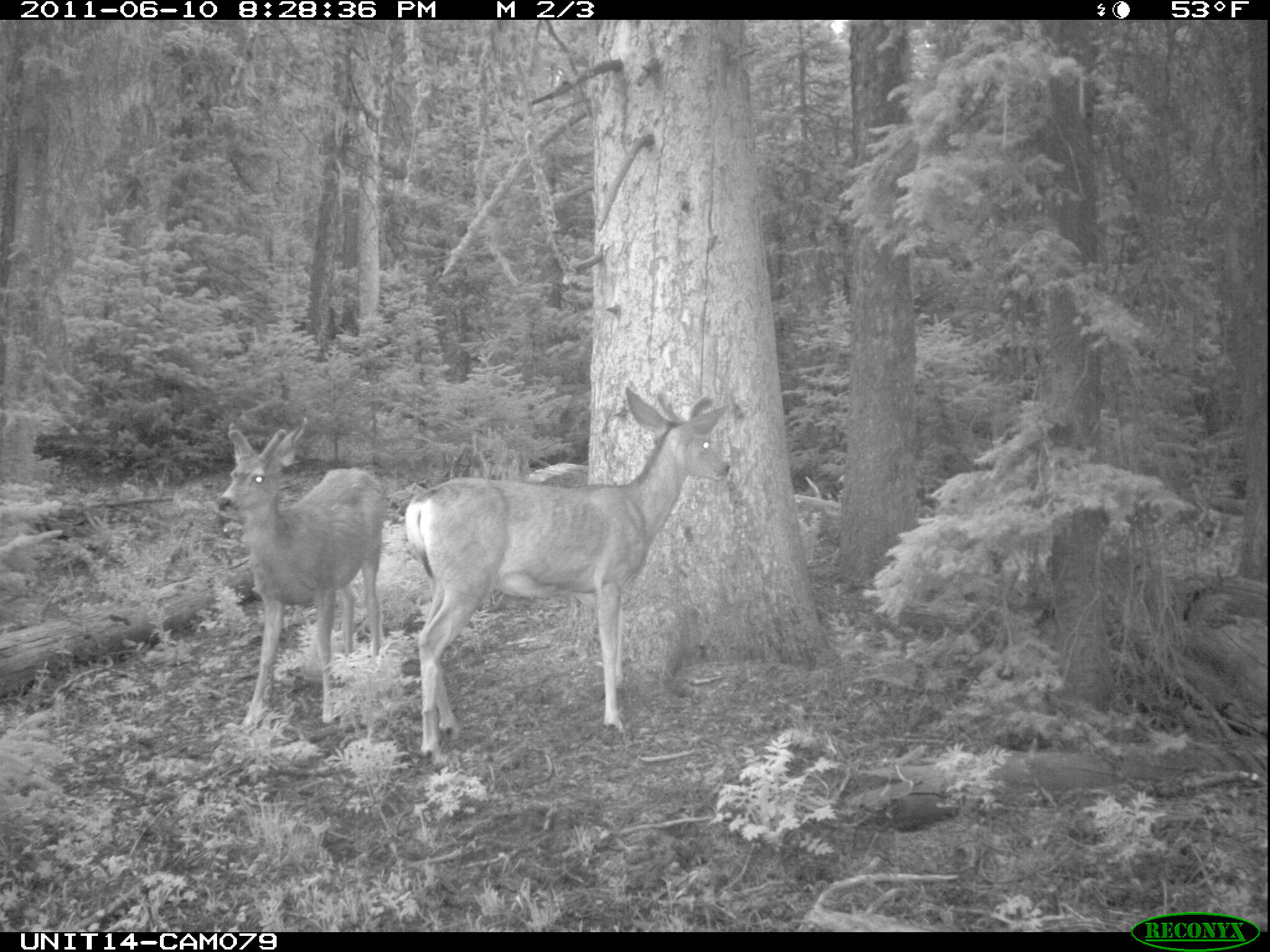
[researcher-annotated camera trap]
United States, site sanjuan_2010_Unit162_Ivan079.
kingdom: Animalia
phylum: Chordata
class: Mammalia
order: Artiodactyla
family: Cervidae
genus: Odocoileus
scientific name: Odocoileus hemionus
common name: mule deer